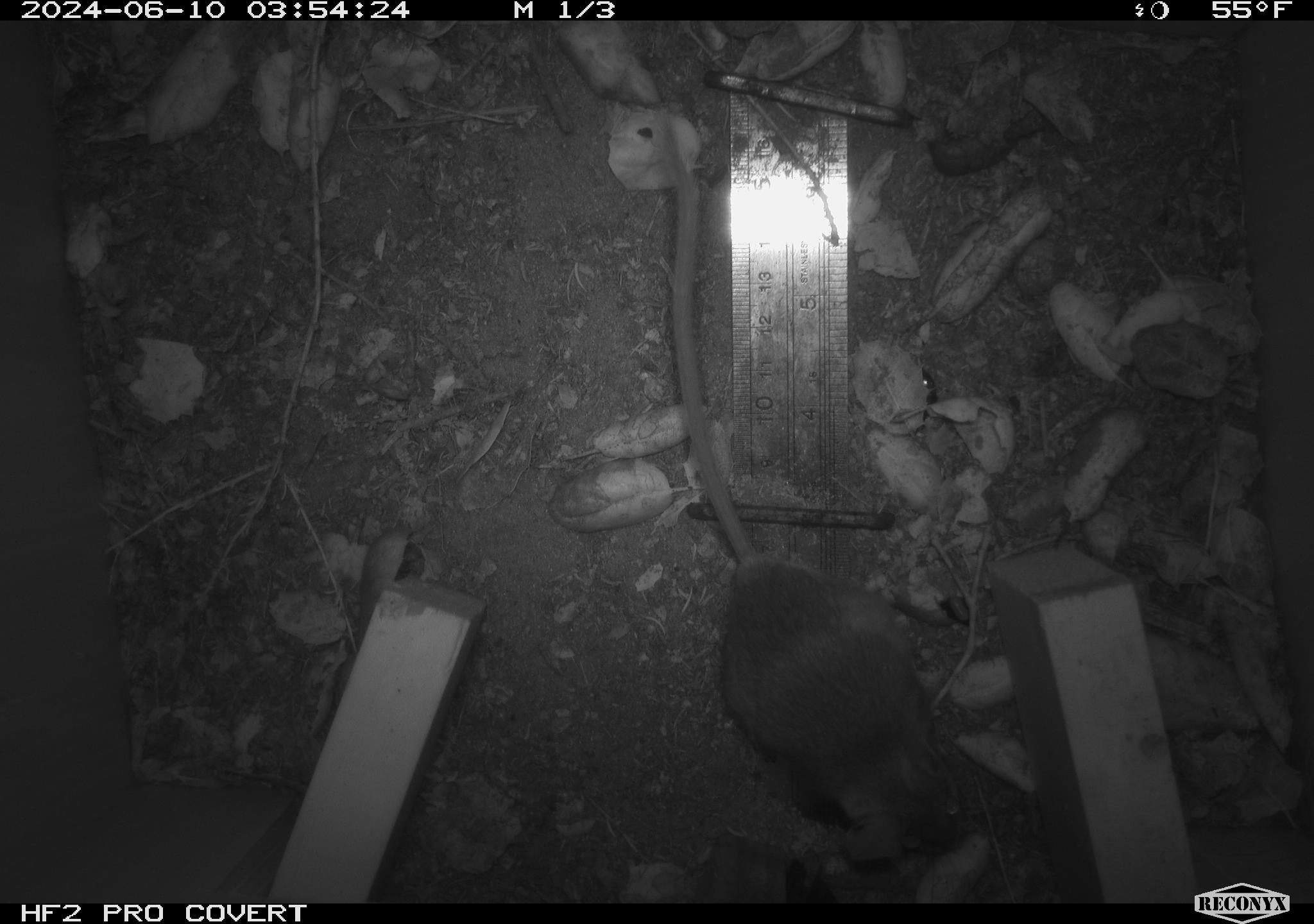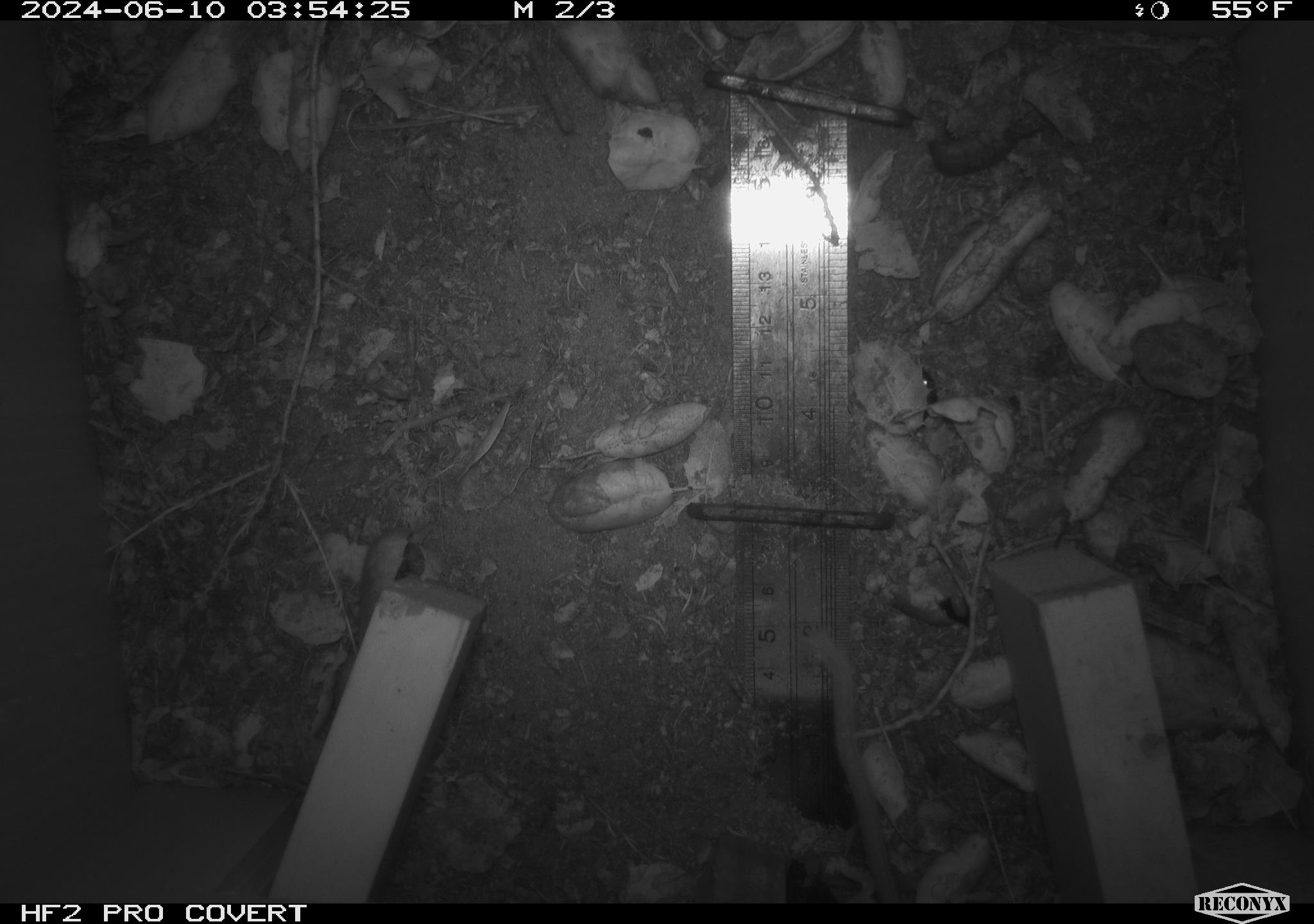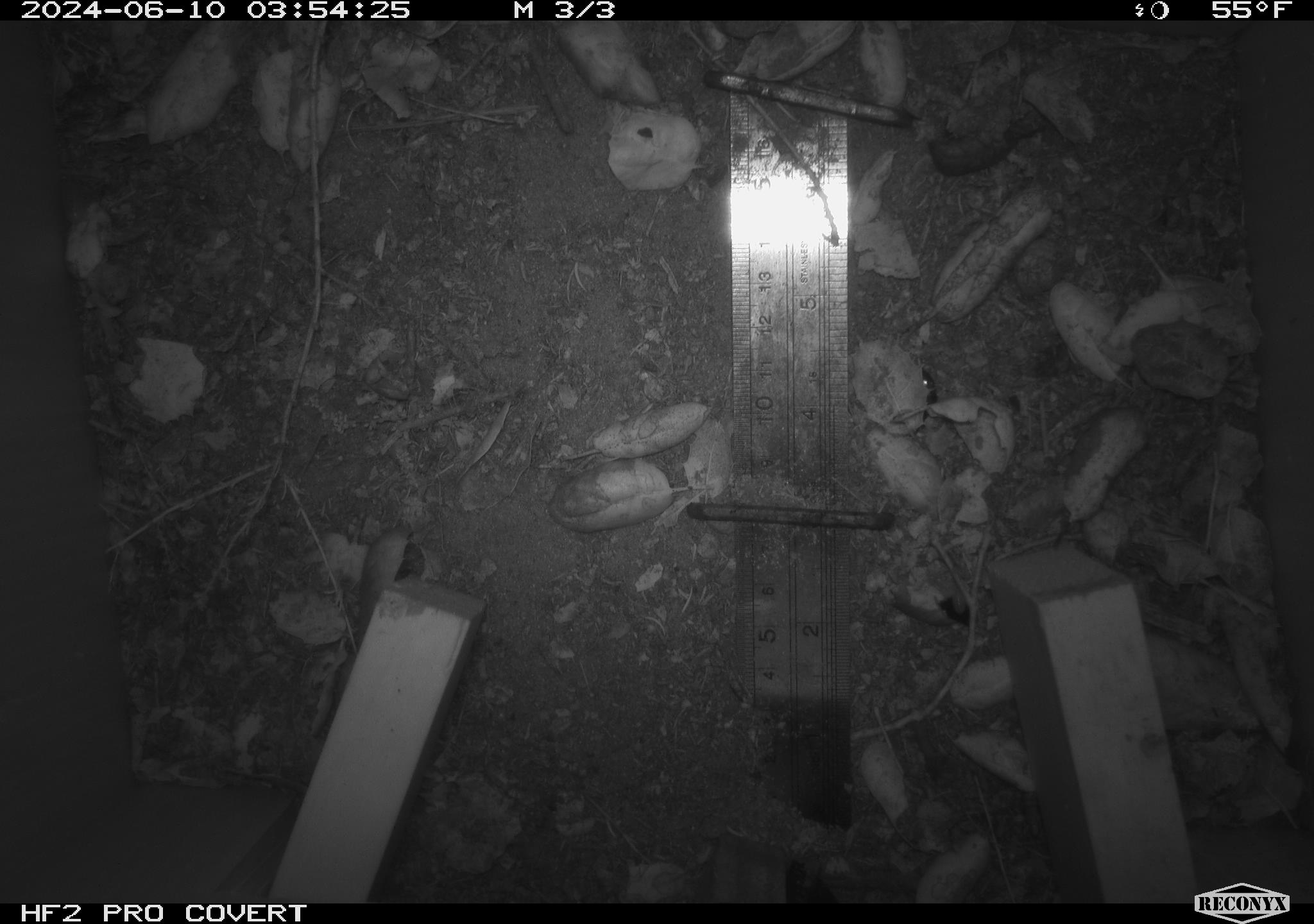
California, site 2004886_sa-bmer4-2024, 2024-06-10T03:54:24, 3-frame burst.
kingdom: Animalia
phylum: Chordata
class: Mammalia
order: Rodentia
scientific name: Rodentia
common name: woodrat or rat or mouse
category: woodrat or rat or mouse species